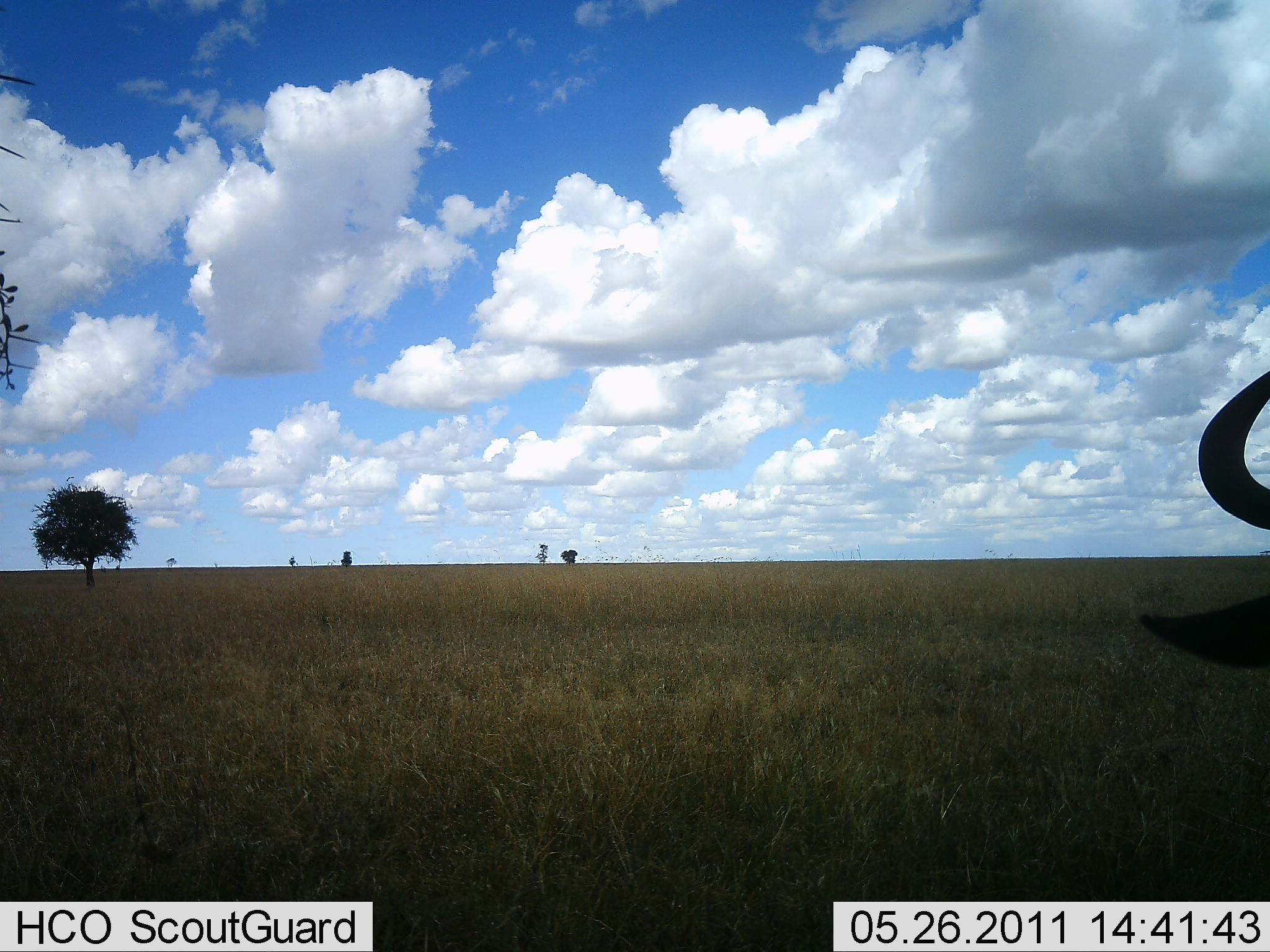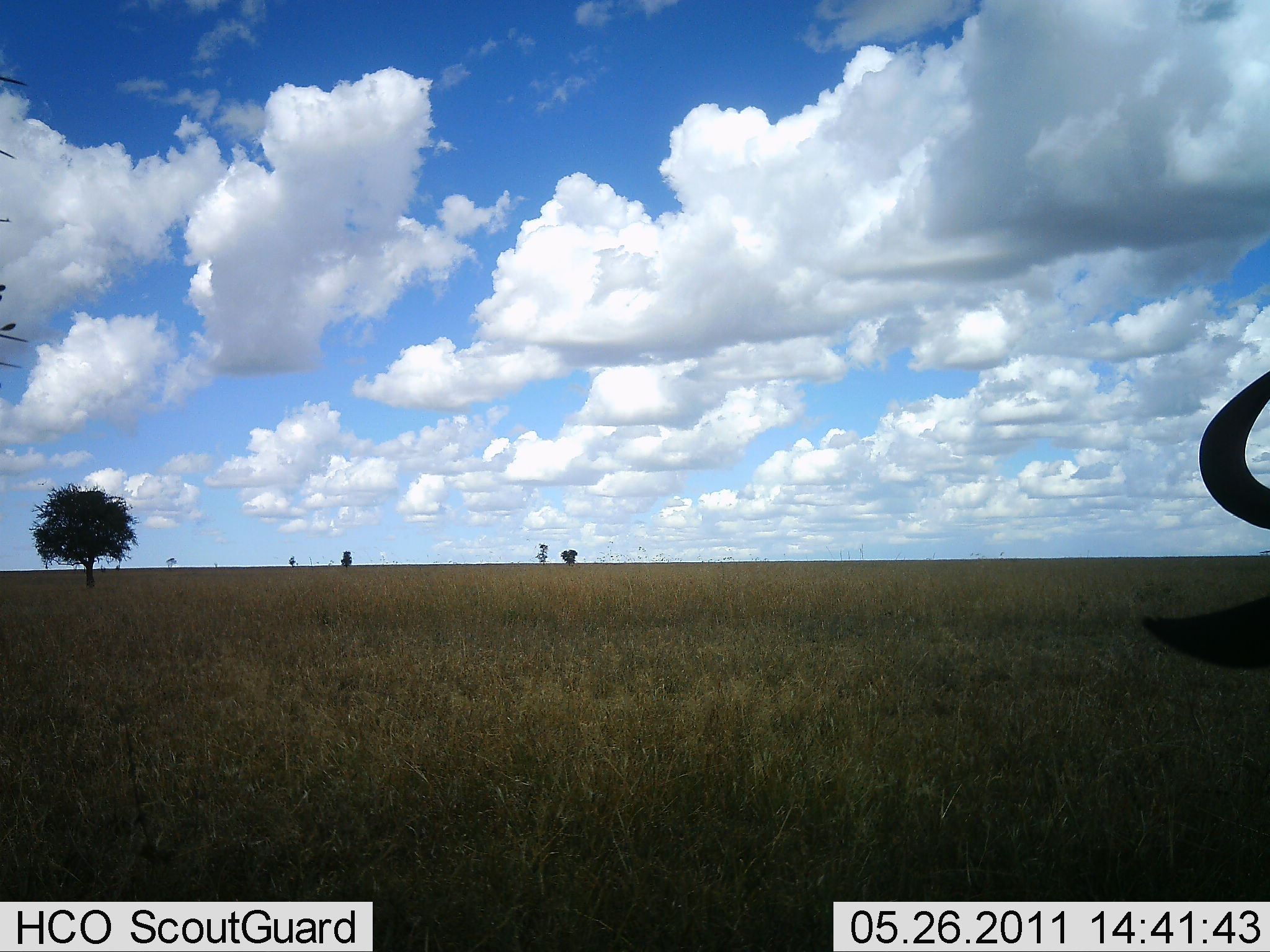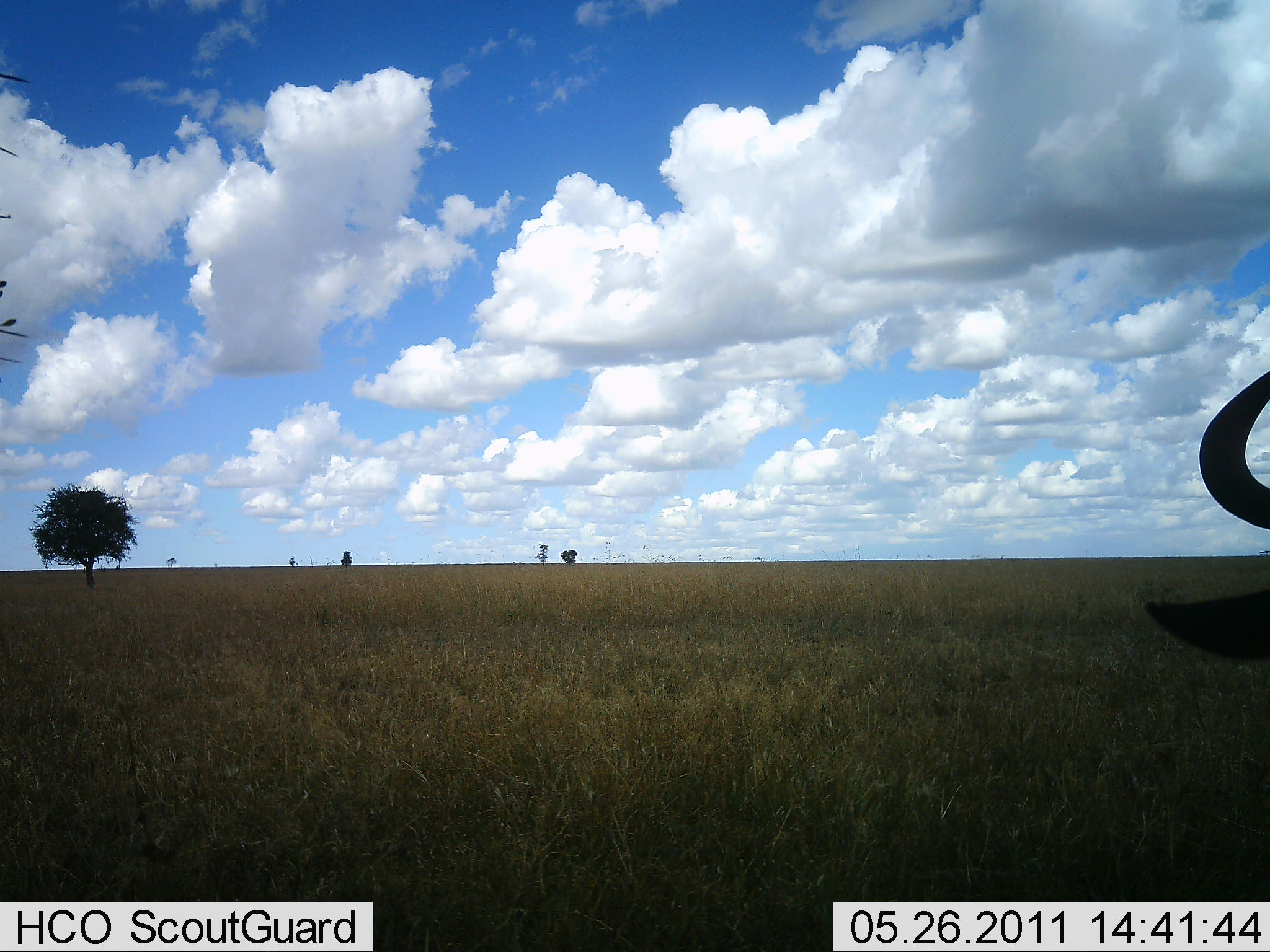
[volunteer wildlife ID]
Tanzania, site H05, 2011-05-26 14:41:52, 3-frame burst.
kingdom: Animalia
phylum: Chordata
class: Mammalia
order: Artiodactyla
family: Bovidae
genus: Connochaetes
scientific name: Connochaetes taurinus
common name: blue wildebeest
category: wildebeest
Wildebeest (blue wildebeest) (Connochaetes taurinus), count 1. Behavior (volunteer vote fractions): standing 83%, resting 17%, moving 0%, interacting 0%. Young present (vote fraction): 0%. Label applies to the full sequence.